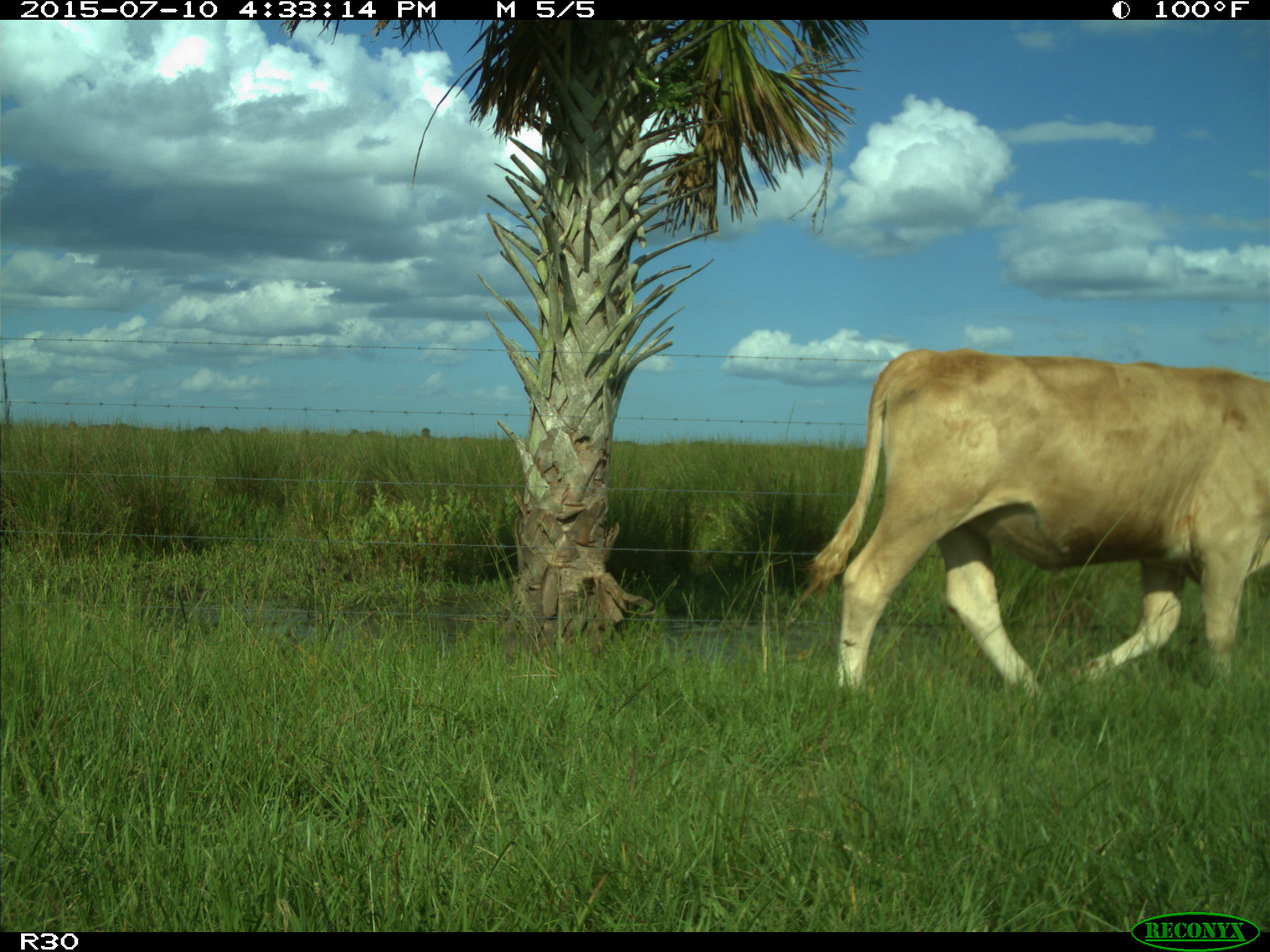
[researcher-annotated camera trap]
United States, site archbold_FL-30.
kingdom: Animalia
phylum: Chordata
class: Mammalia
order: Artiodactyla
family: Bovidae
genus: Bos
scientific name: Bos taurus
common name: domestic cow